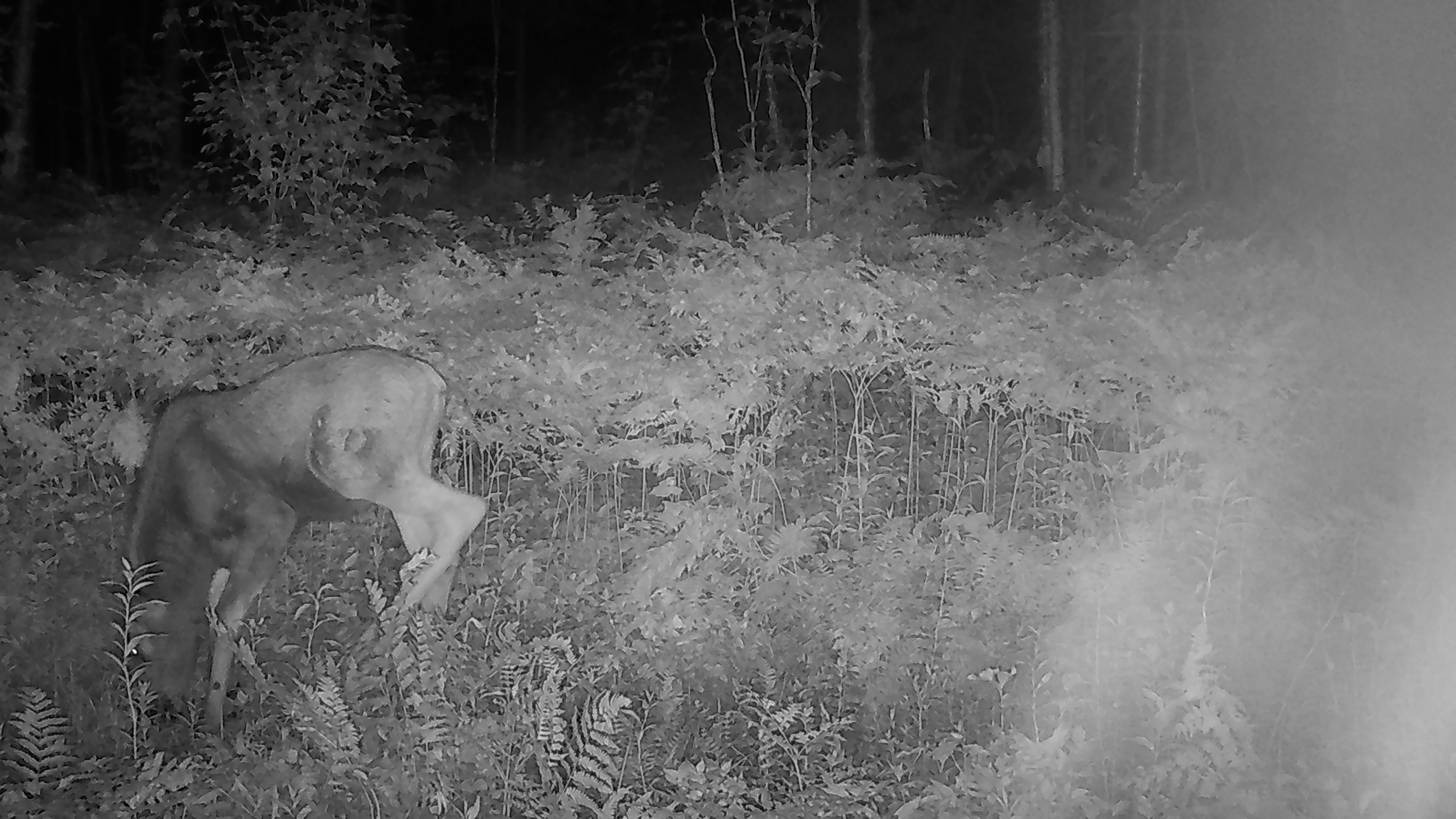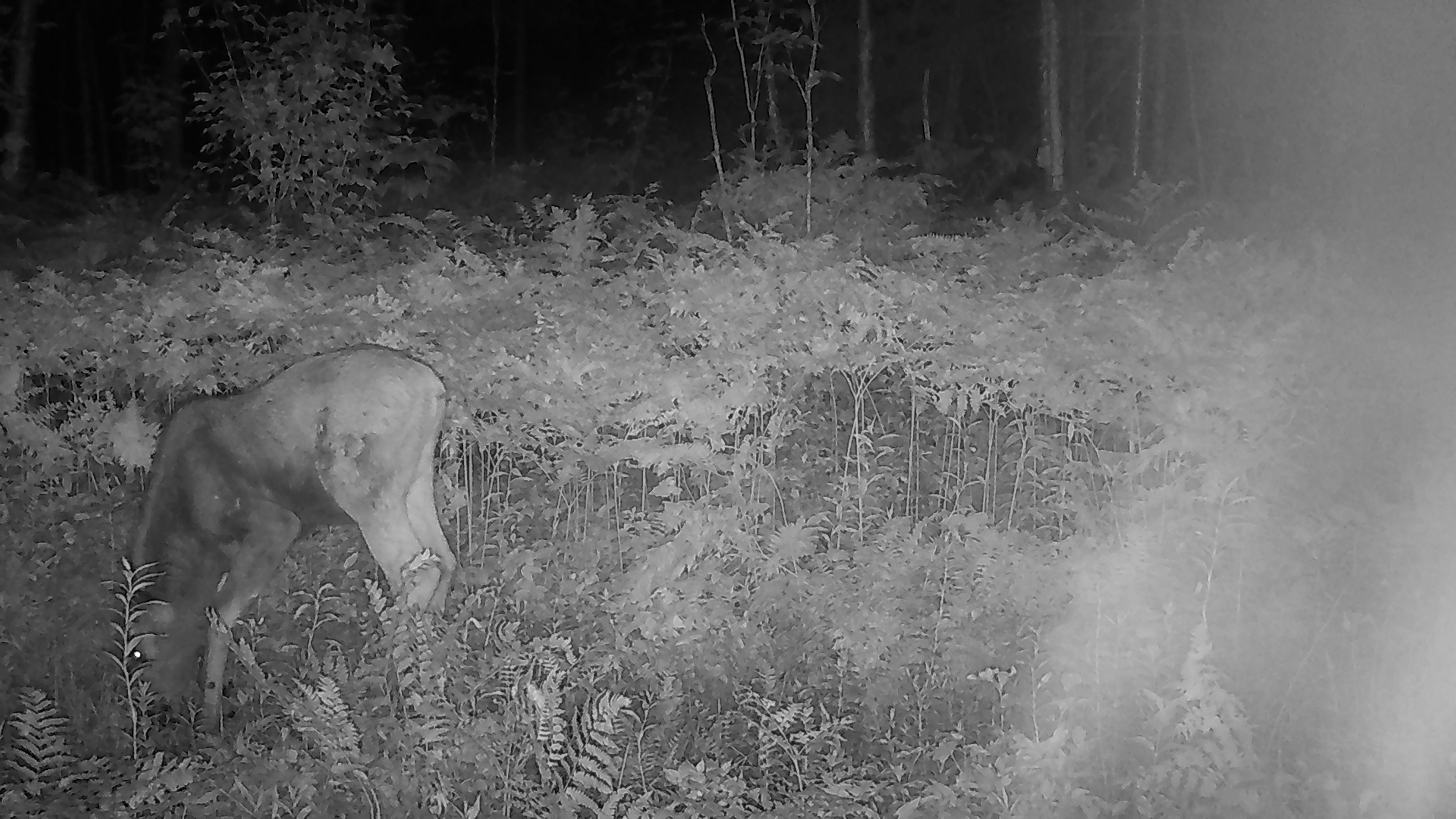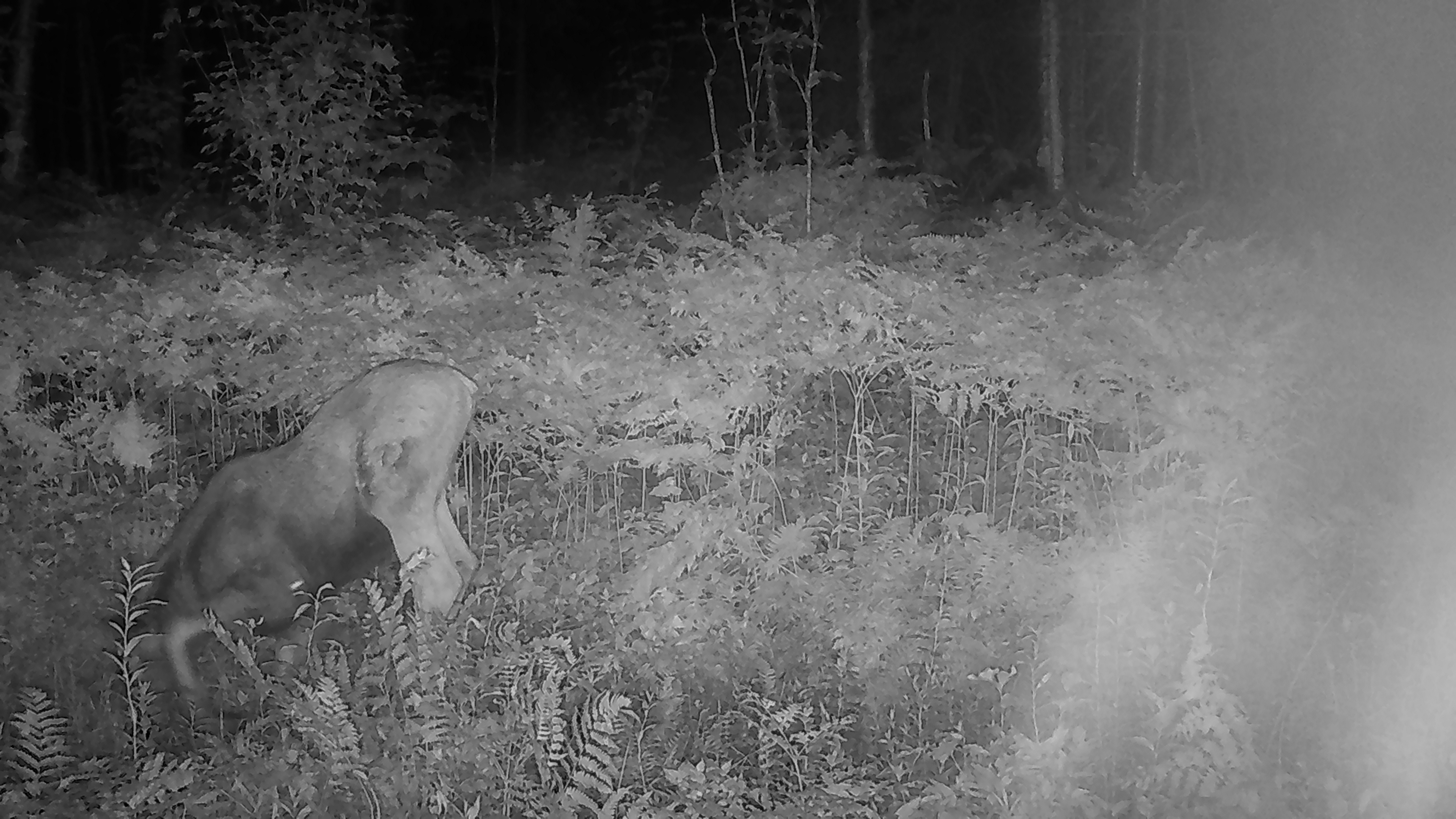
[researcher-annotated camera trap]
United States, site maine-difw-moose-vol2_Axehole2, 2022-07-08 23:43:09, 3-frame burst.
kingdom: Animalia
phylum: Chordata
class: Mammalia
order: Artiodactyla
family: Cervidae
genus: Alces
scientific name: Alces alces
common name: moose